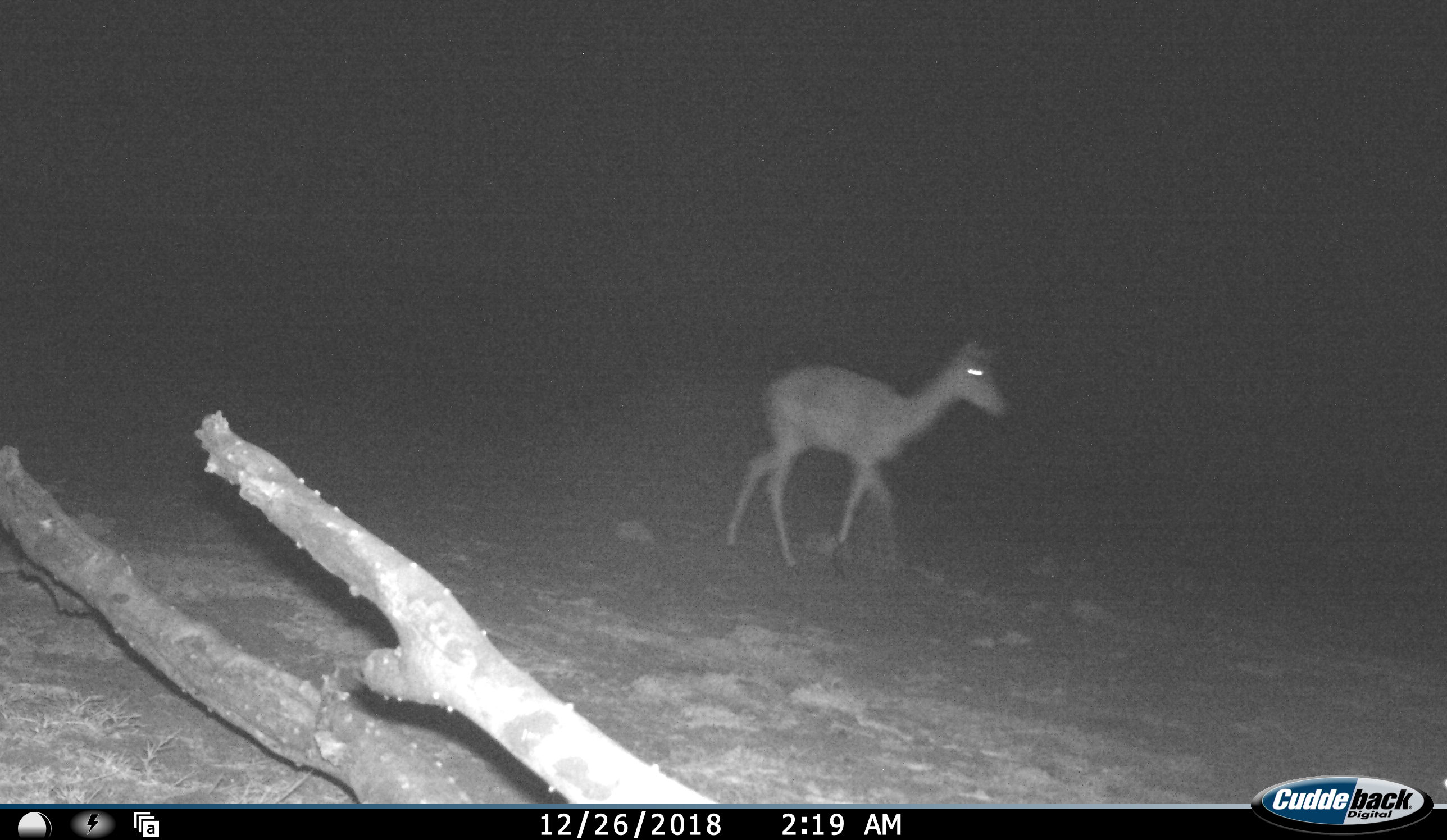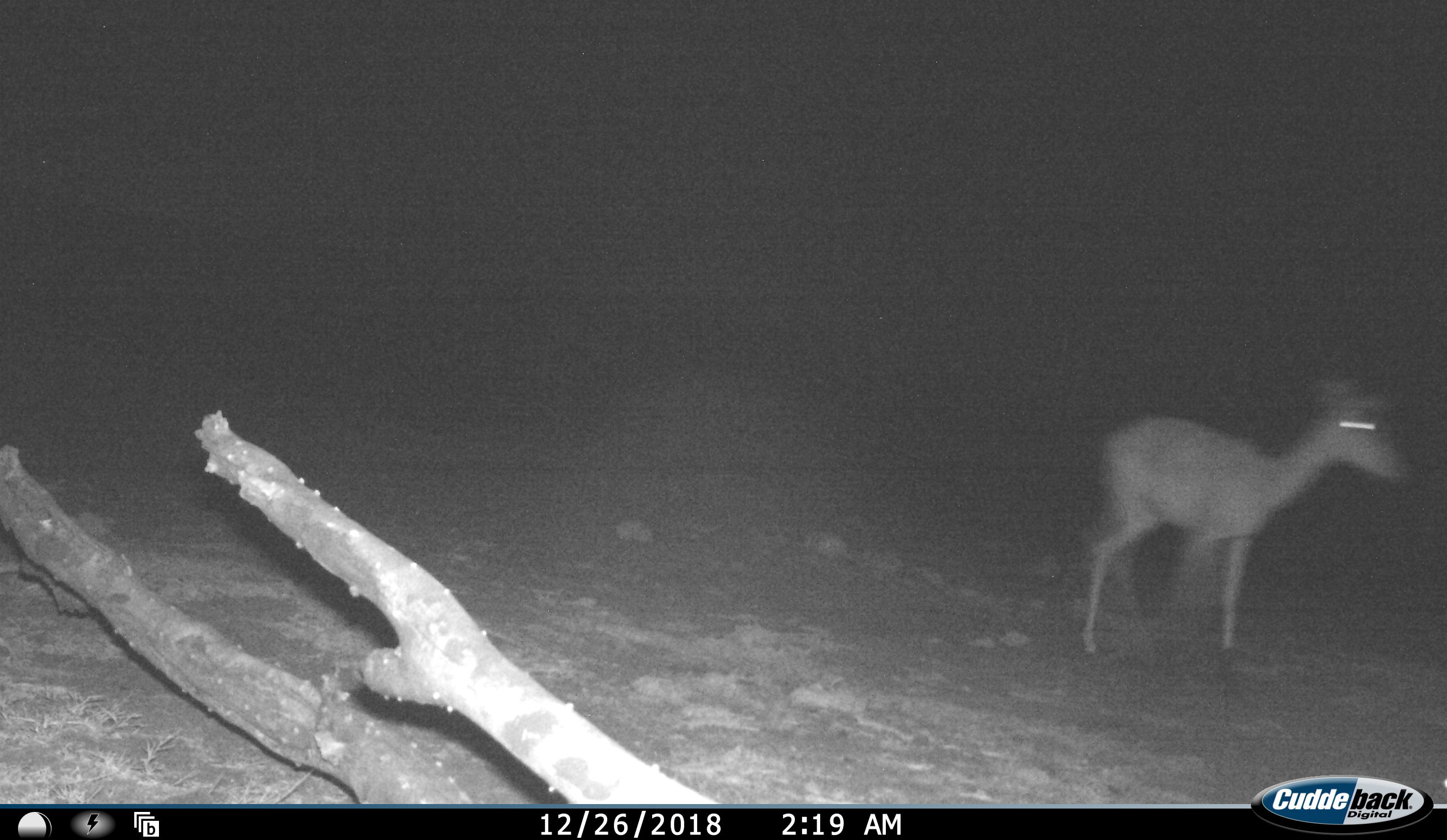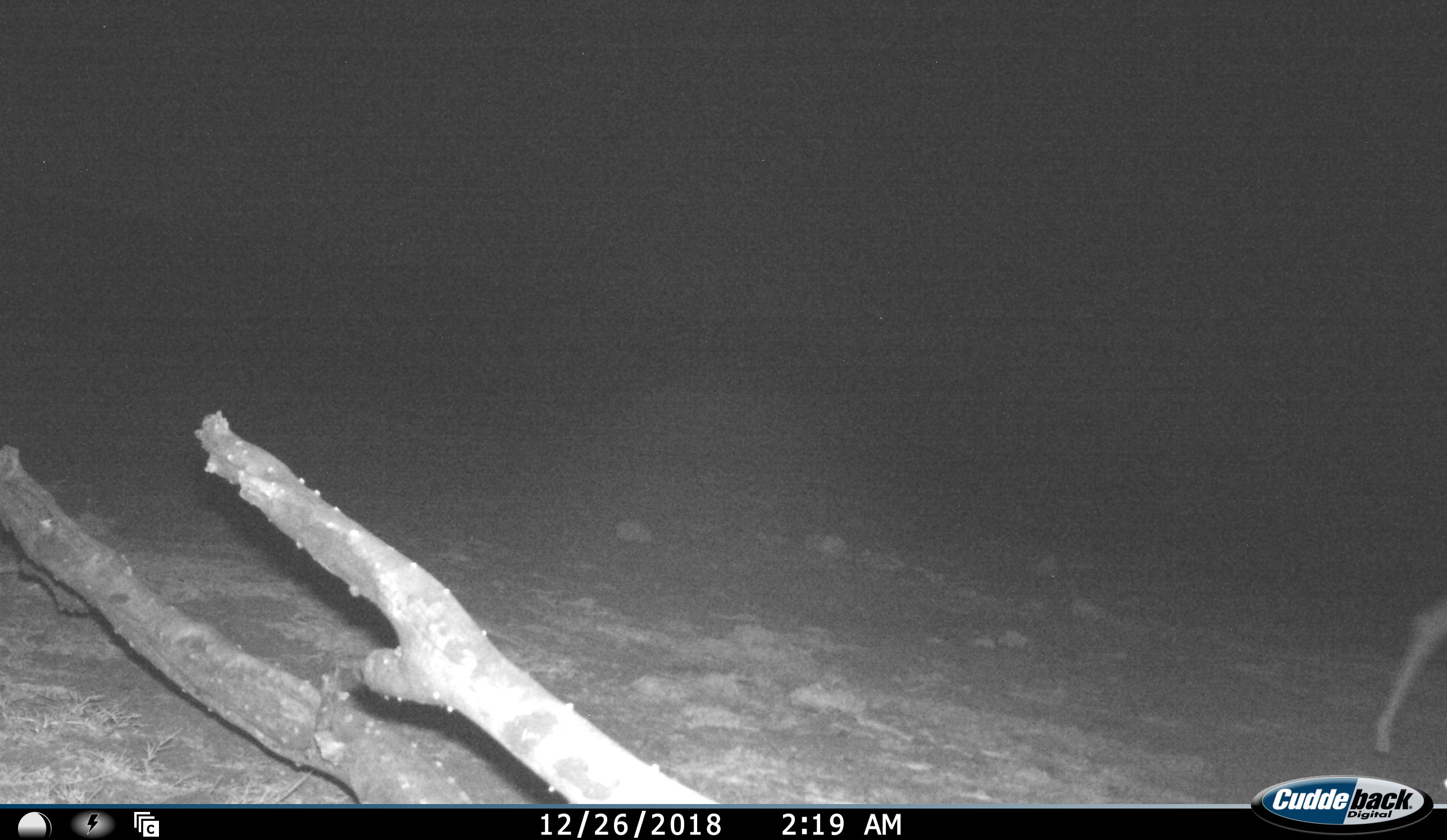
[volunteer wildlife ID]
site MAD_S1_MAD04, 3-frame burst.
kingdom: Animalia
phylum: Chordata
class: Mammalia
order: Artiodactyla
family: Bovidae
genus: Aepyceros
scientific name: Aepyceros melampus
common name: impala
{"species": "impala (Aepyceros melampus)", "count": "1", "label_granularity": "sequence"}